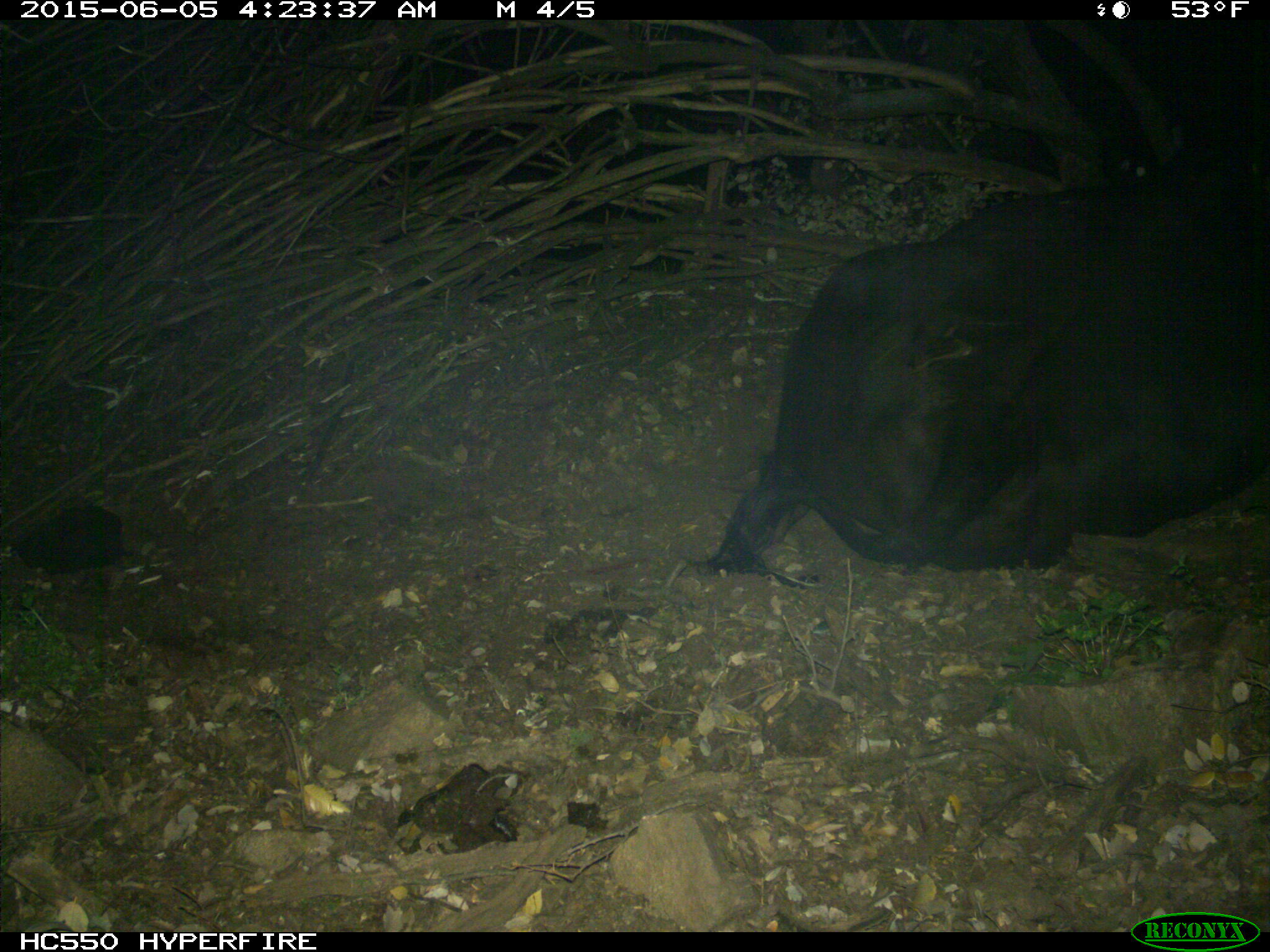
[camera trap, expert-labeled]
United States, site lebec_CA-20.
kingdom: Animalia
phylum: Chordata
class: Mammalia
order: Artiodactyla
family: Bovidae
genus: Bos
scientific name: Bos taurus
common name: domestic cow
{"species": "Bos taurus (domestic cow)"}